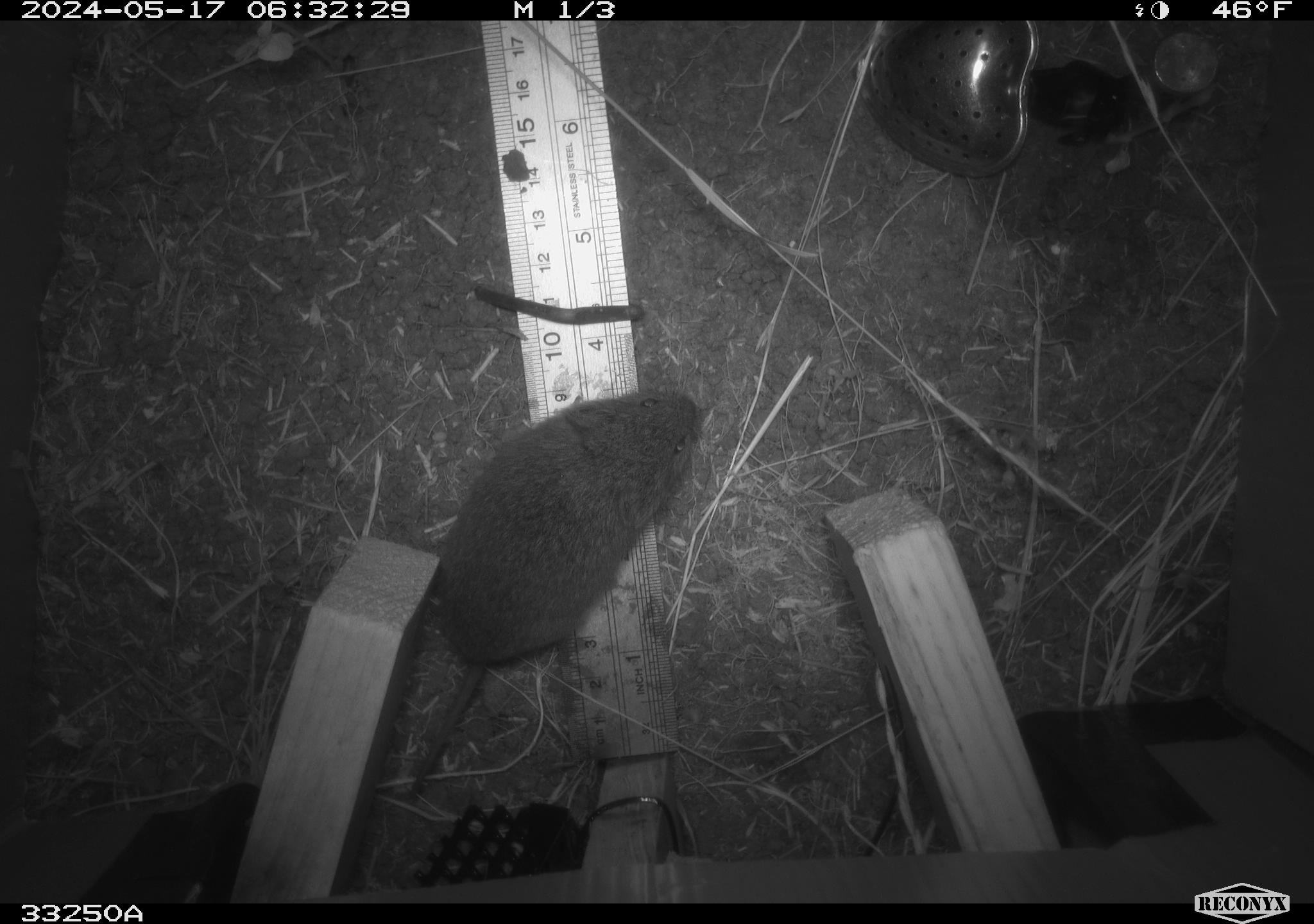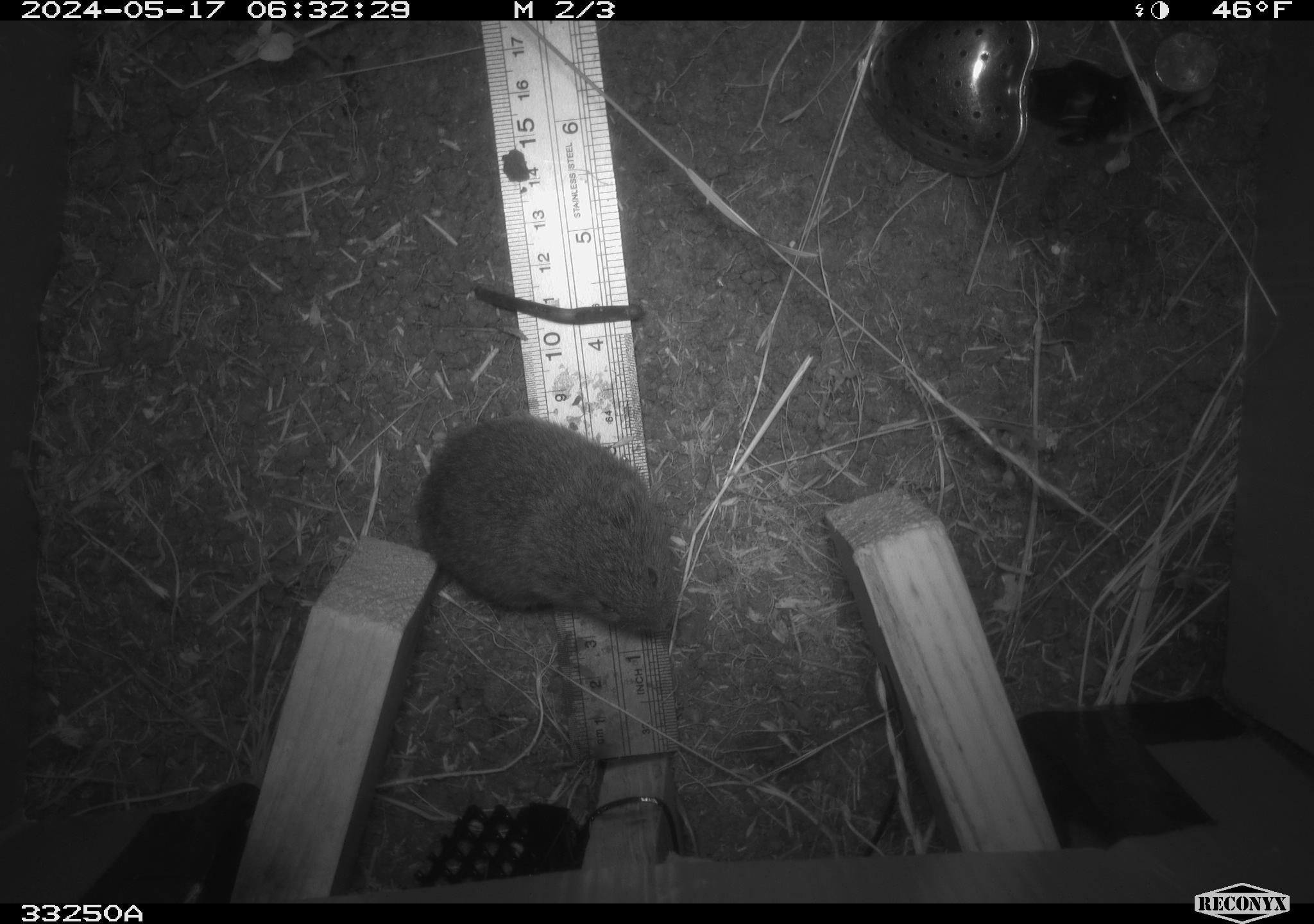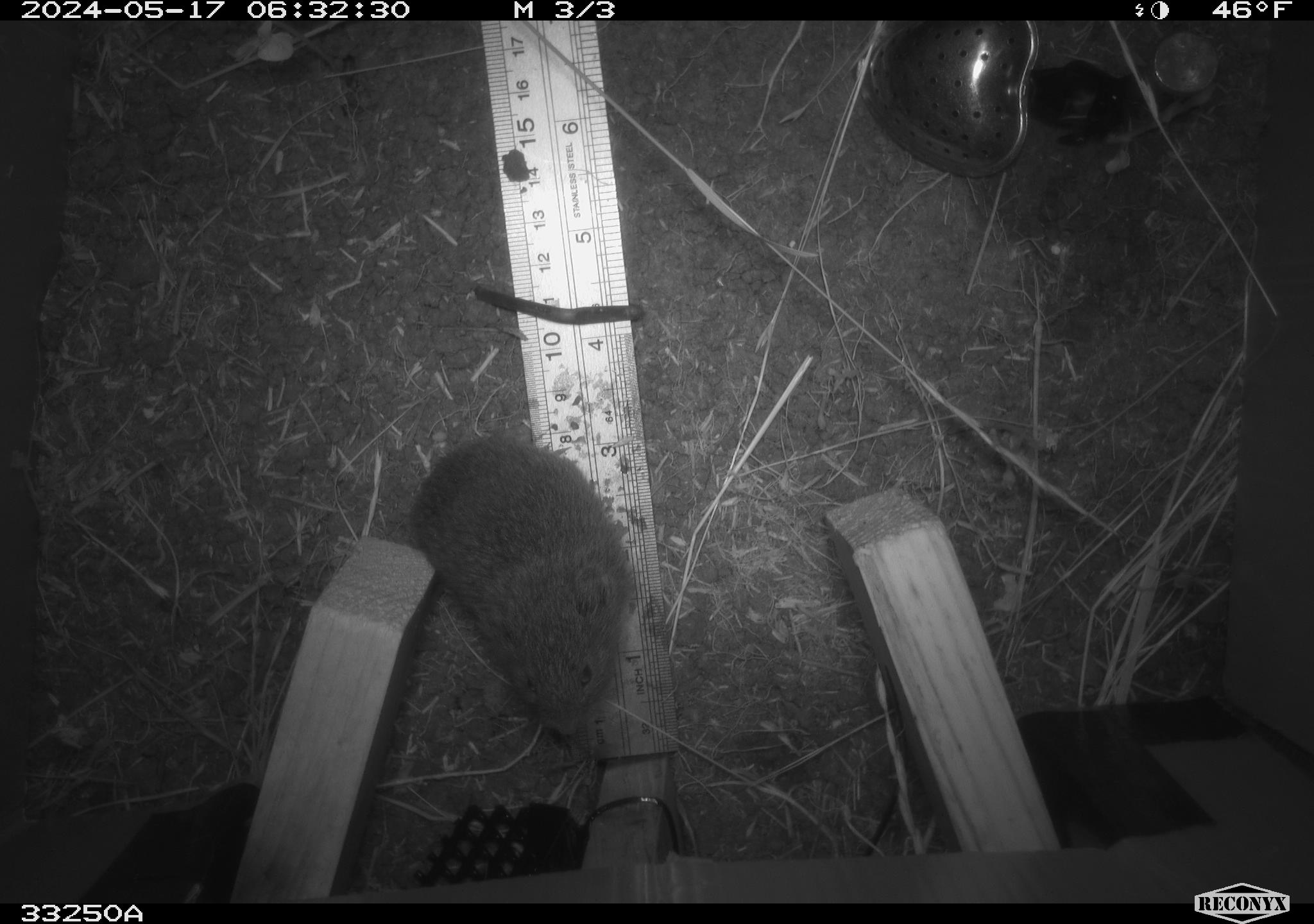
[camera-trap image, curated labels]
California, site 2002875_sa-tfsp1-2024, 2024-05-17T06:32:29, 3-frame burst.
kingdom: Animalia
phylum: Chordata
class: Mammalia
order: Rodentia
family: Cricetidae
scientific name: Arvicolinae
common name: voles, lemmings, and muskrats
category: arvicolinae subfamily